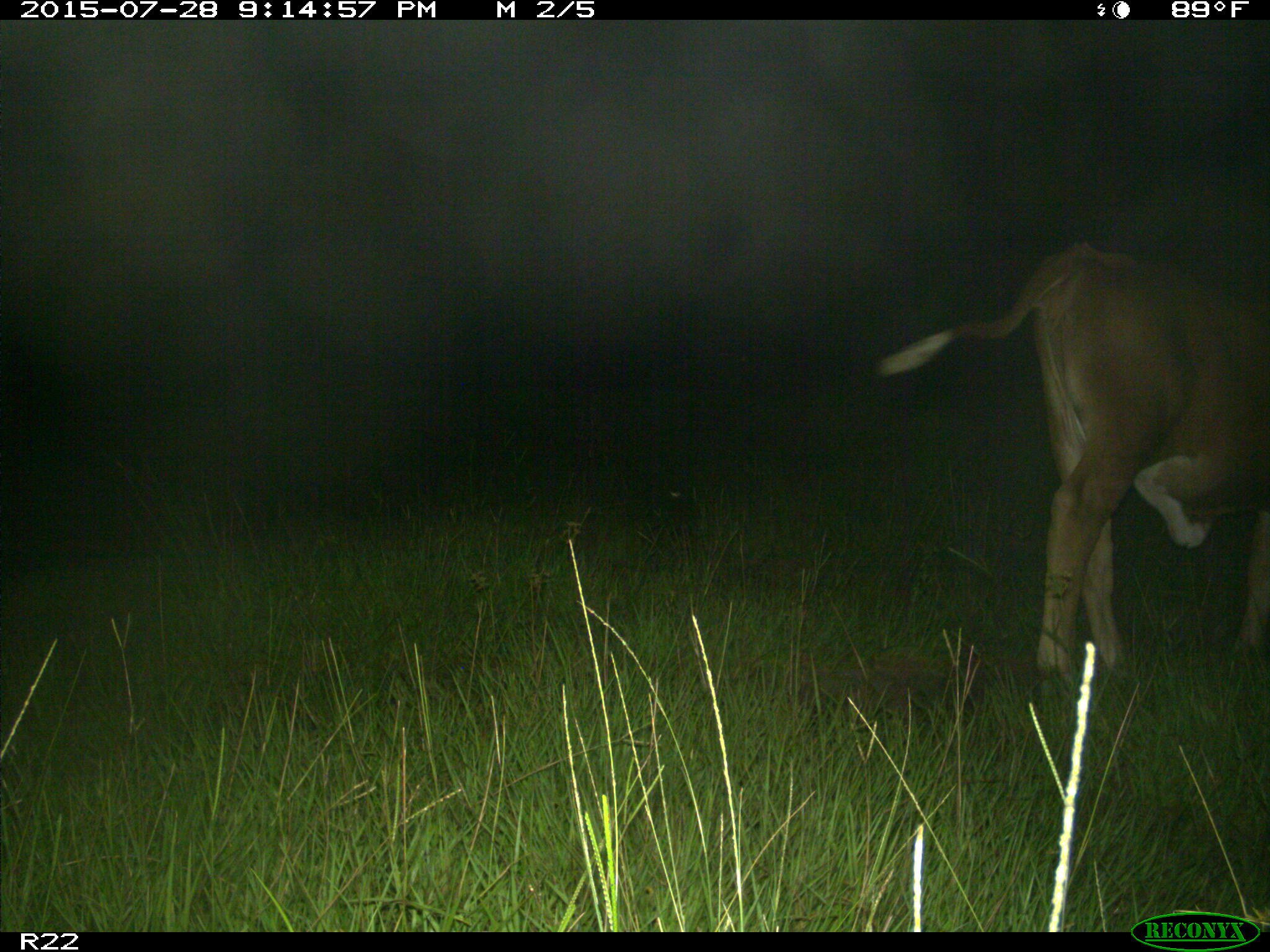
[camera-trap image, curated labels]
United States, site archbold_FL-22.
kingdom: Animalia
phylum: Chordata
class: Mammalia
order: Artiodactyla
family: Bovidae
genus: Bos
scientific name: Bos taurus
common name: domestic cow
Bos taurus (domestic cow).